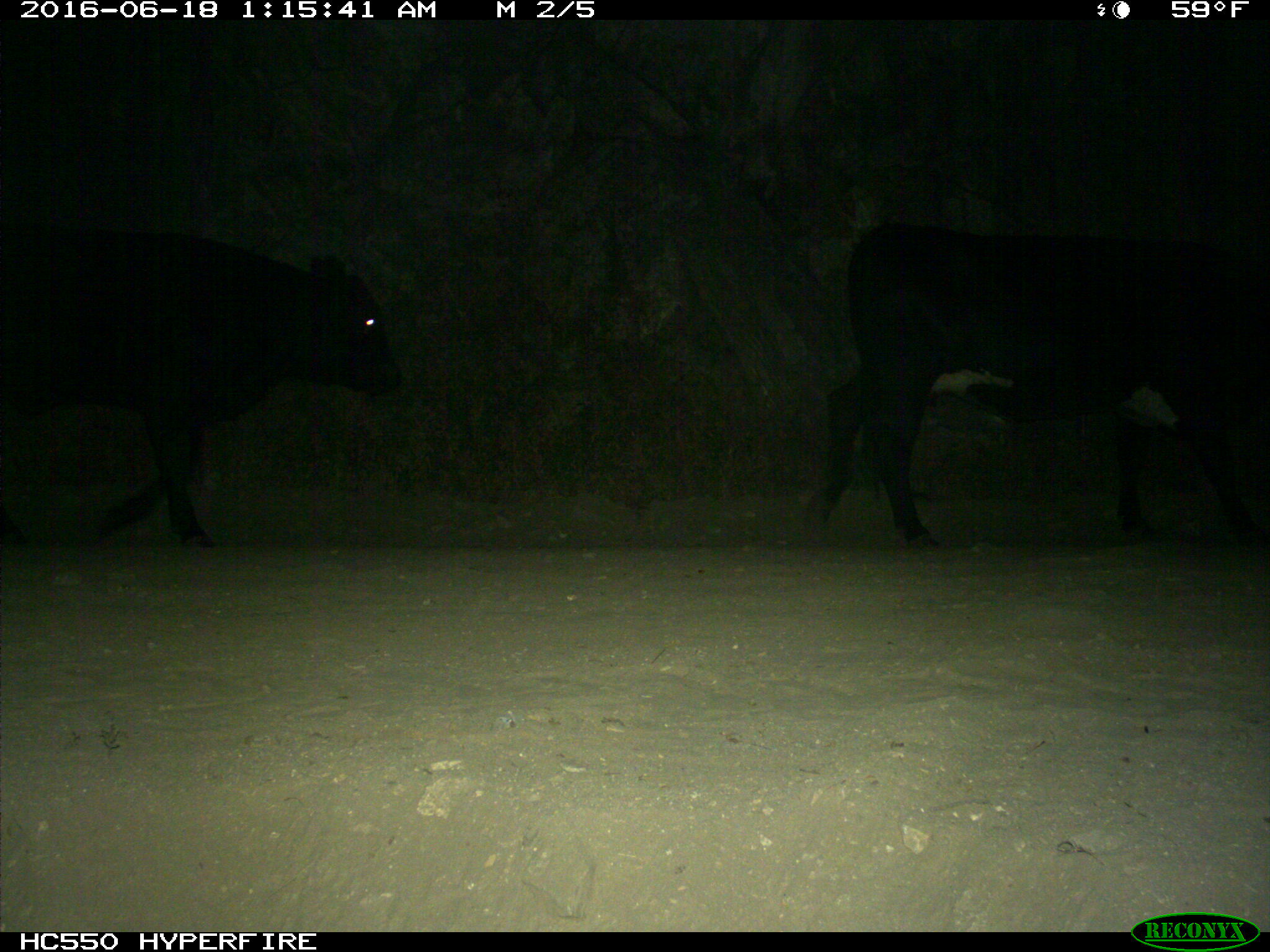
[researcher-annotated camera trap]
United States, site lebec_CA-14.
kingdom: Animalia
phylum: Chordata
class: Mammalia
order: Artiodactyla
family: Bovidae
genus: Bos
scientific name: Bos taurus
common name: domestic cow